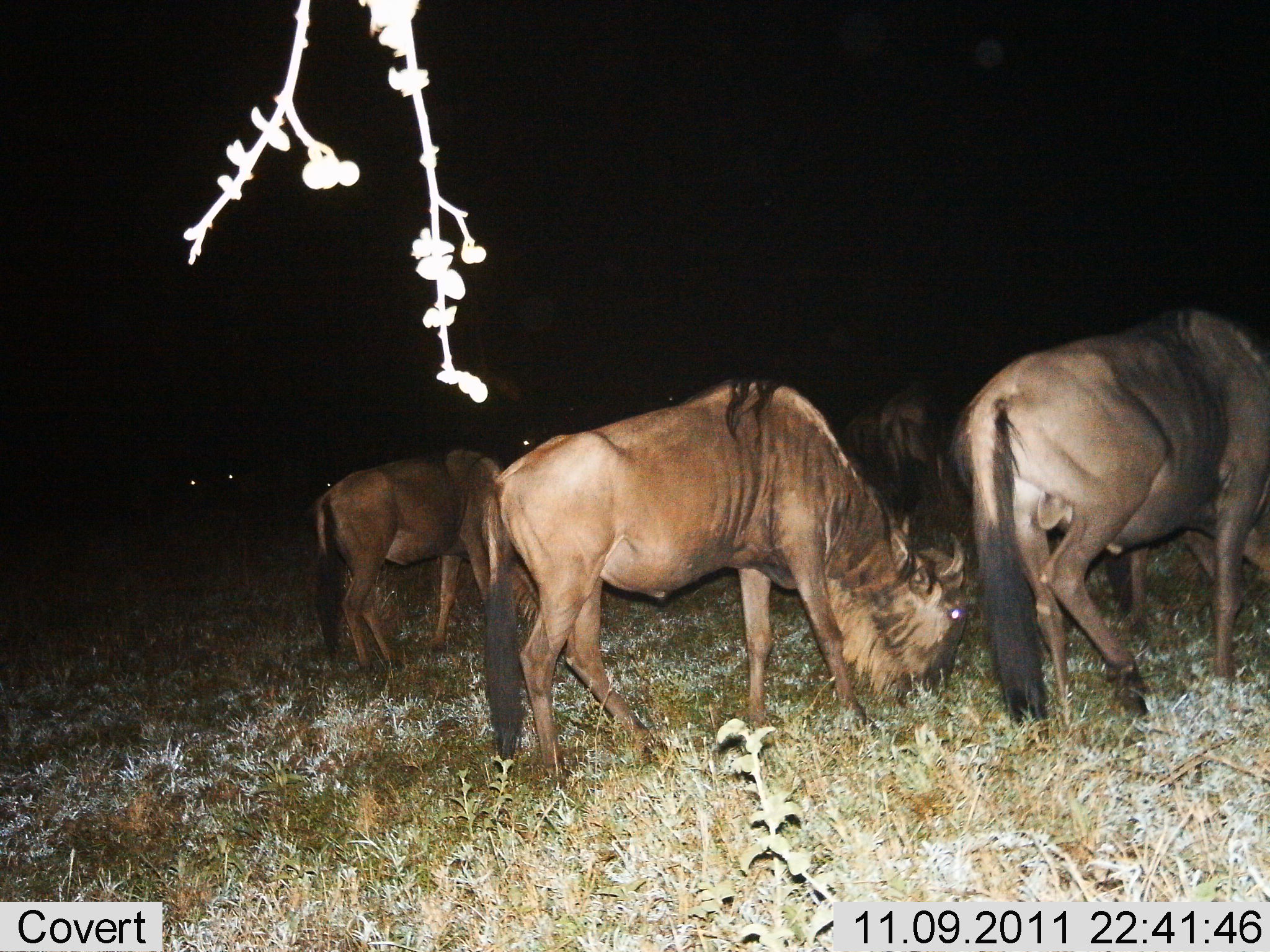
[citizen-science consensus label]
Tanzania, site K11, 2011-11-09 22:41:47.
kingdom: Animalia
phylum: Chordata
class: Mammalia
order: Artiodactyla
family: Bovidae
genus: Connochaetes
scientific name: Connochaetes taurinus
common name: blue wildebeest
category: wildebeest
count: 5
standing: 55%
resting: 0%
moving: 0%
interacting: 0%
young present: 0%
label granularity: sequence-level